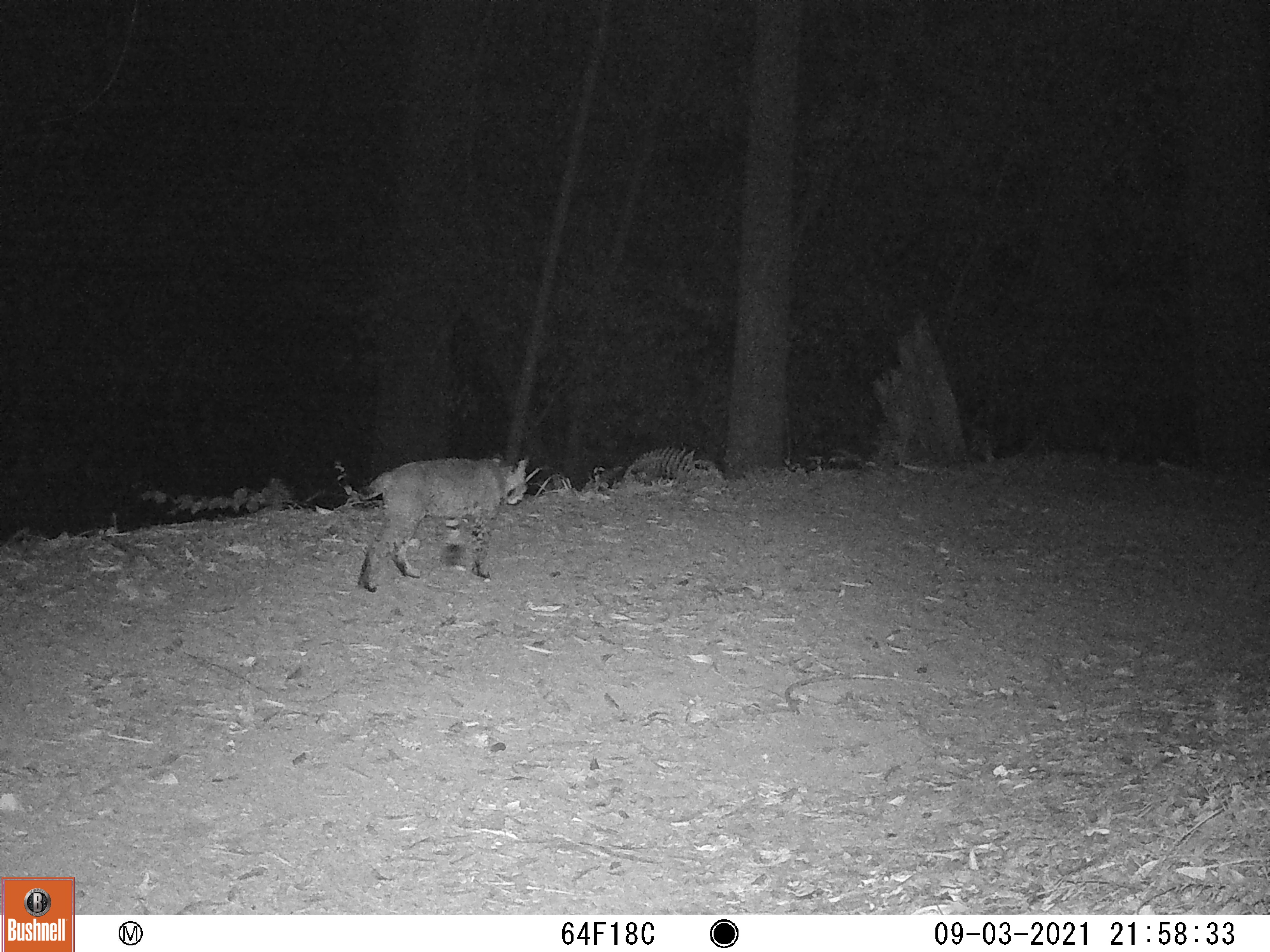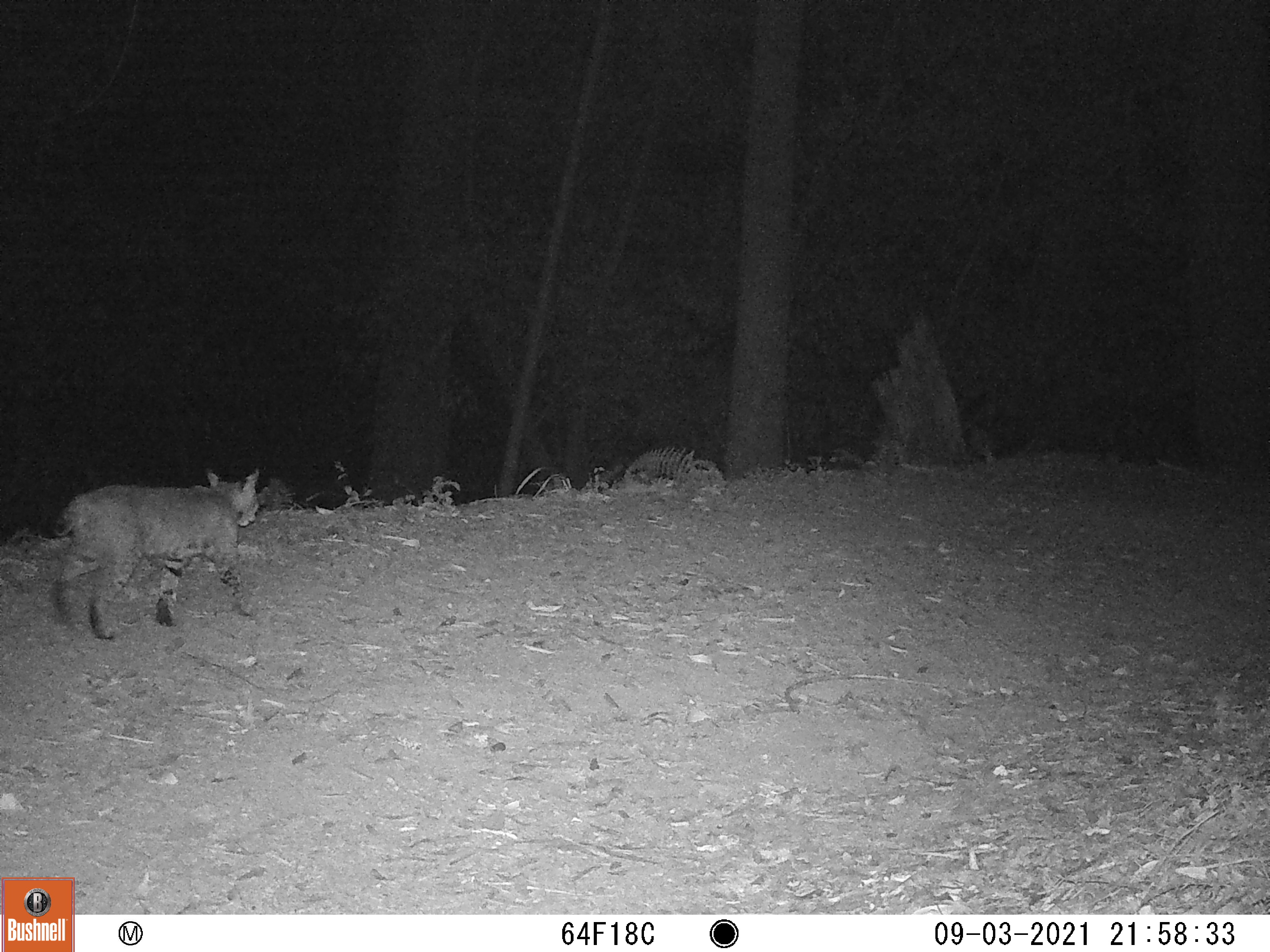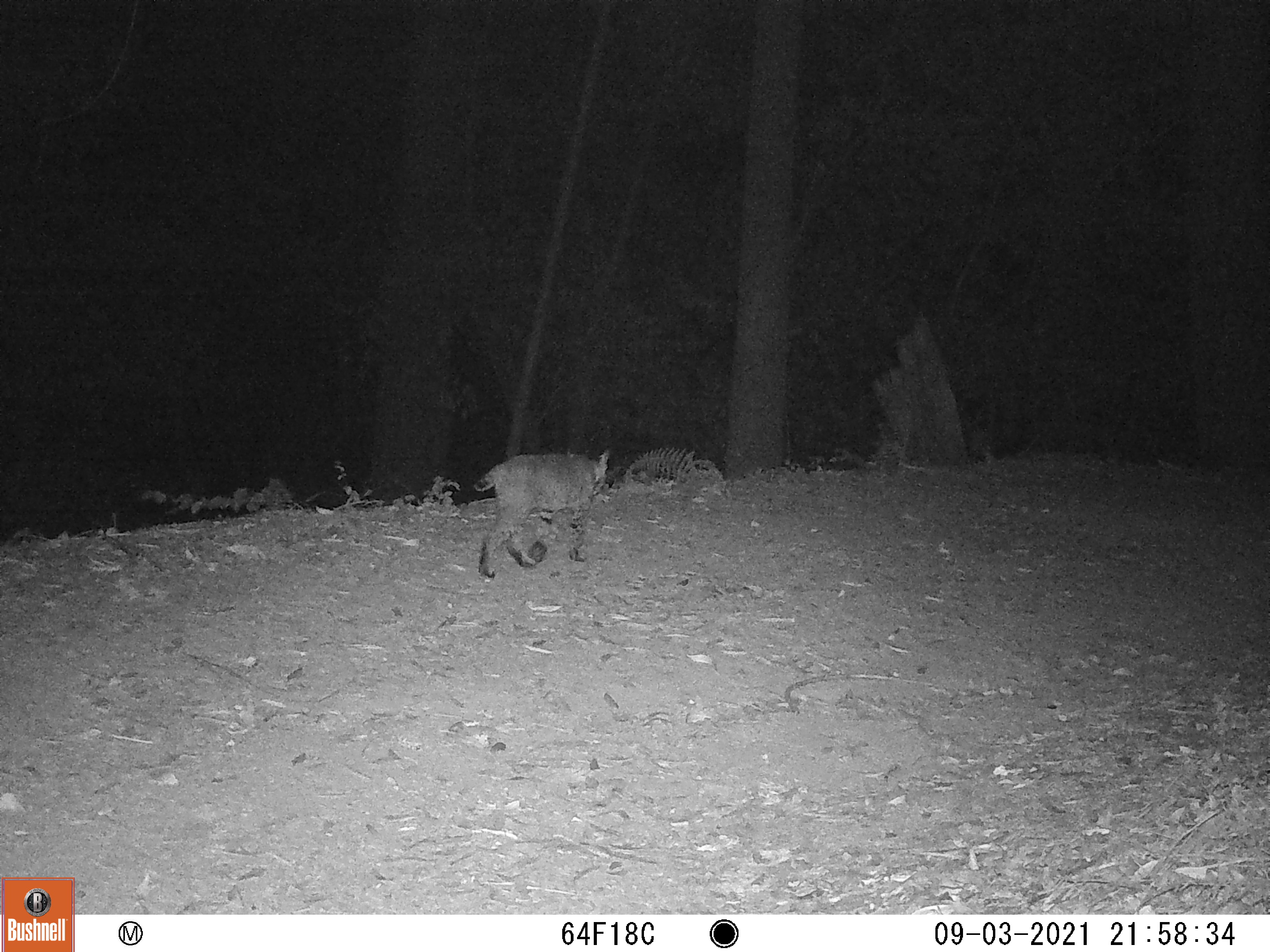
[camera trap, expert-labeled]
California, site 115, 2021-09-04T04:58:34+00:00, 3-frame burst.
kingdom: Animalia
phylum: Chordata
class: Mammalia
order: Carnivora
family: Felidae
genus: Lynx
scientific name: Lynx rufus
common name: bobcat